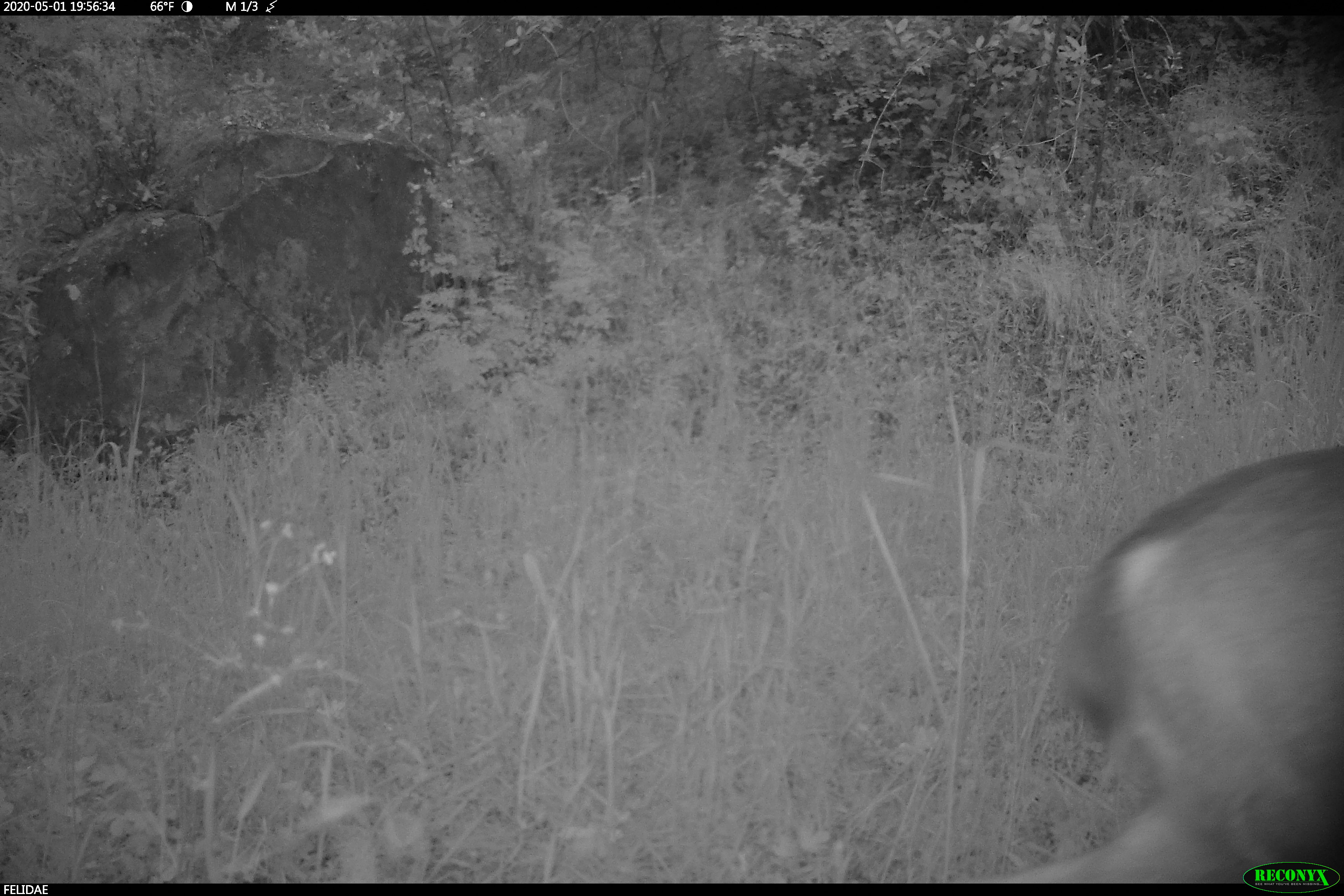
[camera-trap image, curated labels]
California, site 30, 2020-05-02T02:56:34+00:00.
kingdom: Animalia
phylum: Chordata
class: Mammalia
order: Artiodactyla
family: Cervidae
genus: Odocoileus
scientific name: Odocoileus hemionus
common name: mule deer